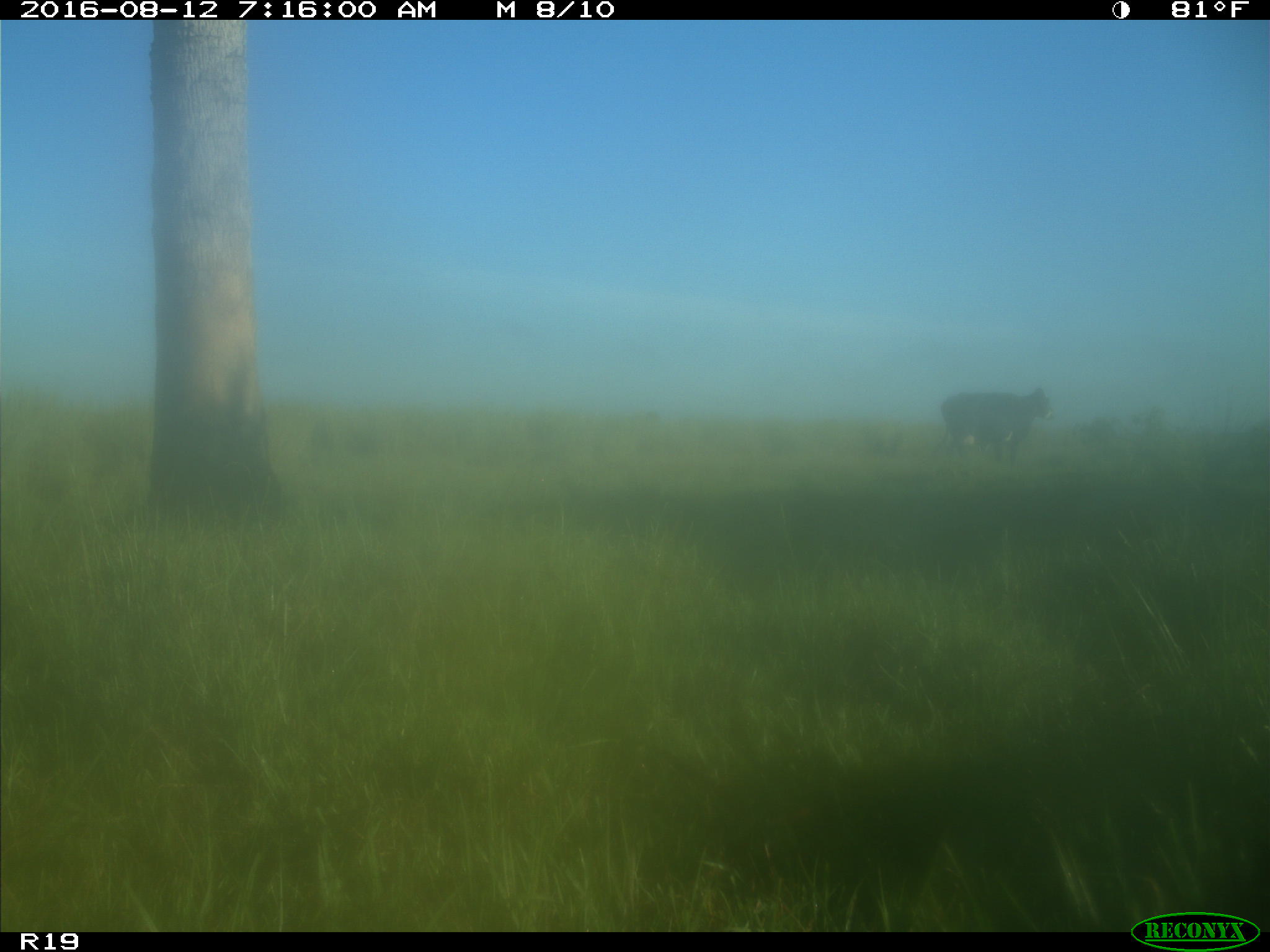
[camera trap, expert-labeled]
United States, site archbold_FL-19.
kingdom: Animalia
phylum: Chordata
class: Mammalia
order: Artiodactyla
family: Bovidae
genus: Bos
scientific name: Bos taurus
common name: domestic cow